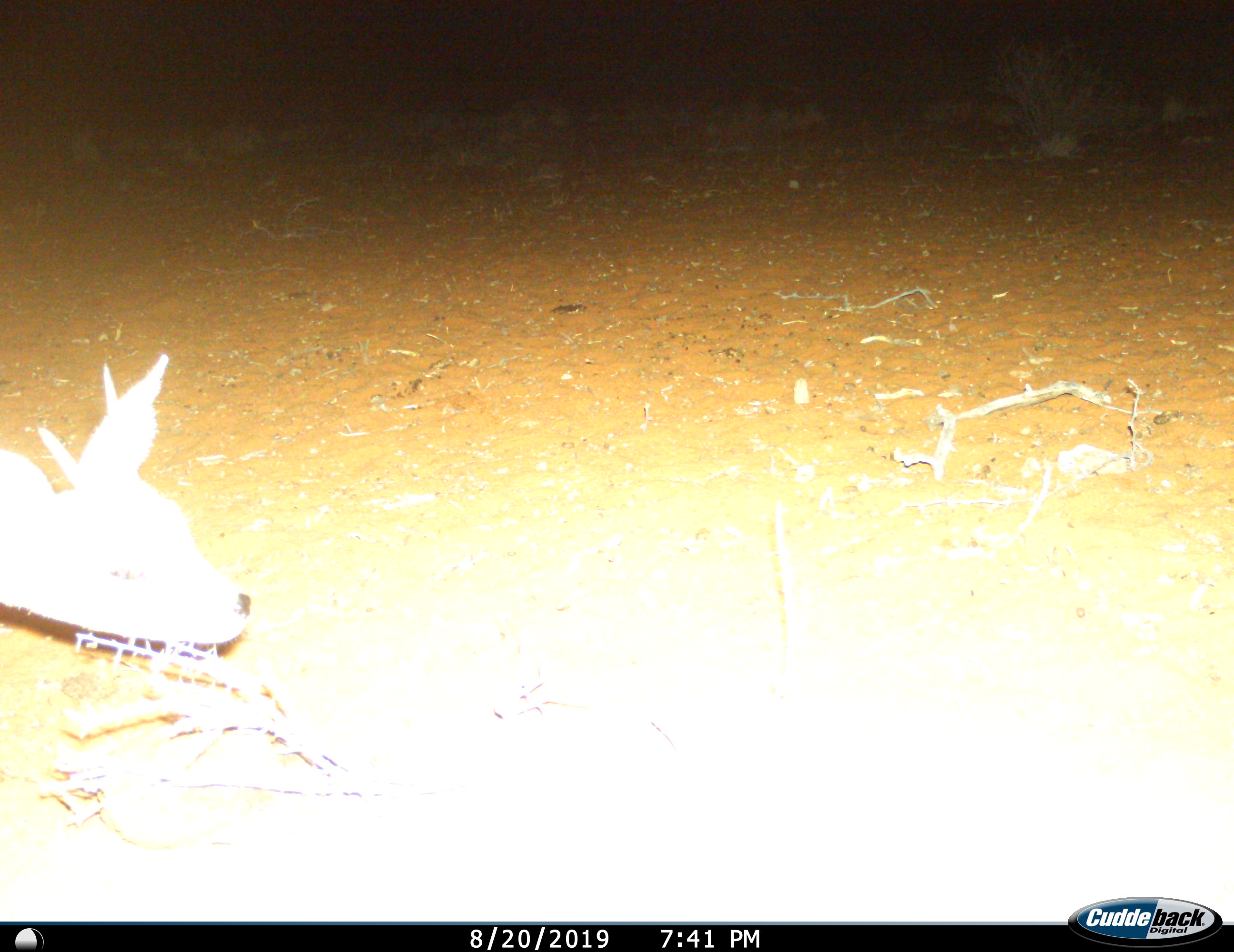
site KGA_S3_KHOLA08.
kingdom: Animalia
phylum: Chordata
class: Mammalia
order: Artiodactyla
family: Bovidae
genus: Raphicerus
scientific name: Raphicerus campestris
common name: steenbok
Steenbok (Raphicerus campestris), count 1. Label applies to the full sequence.